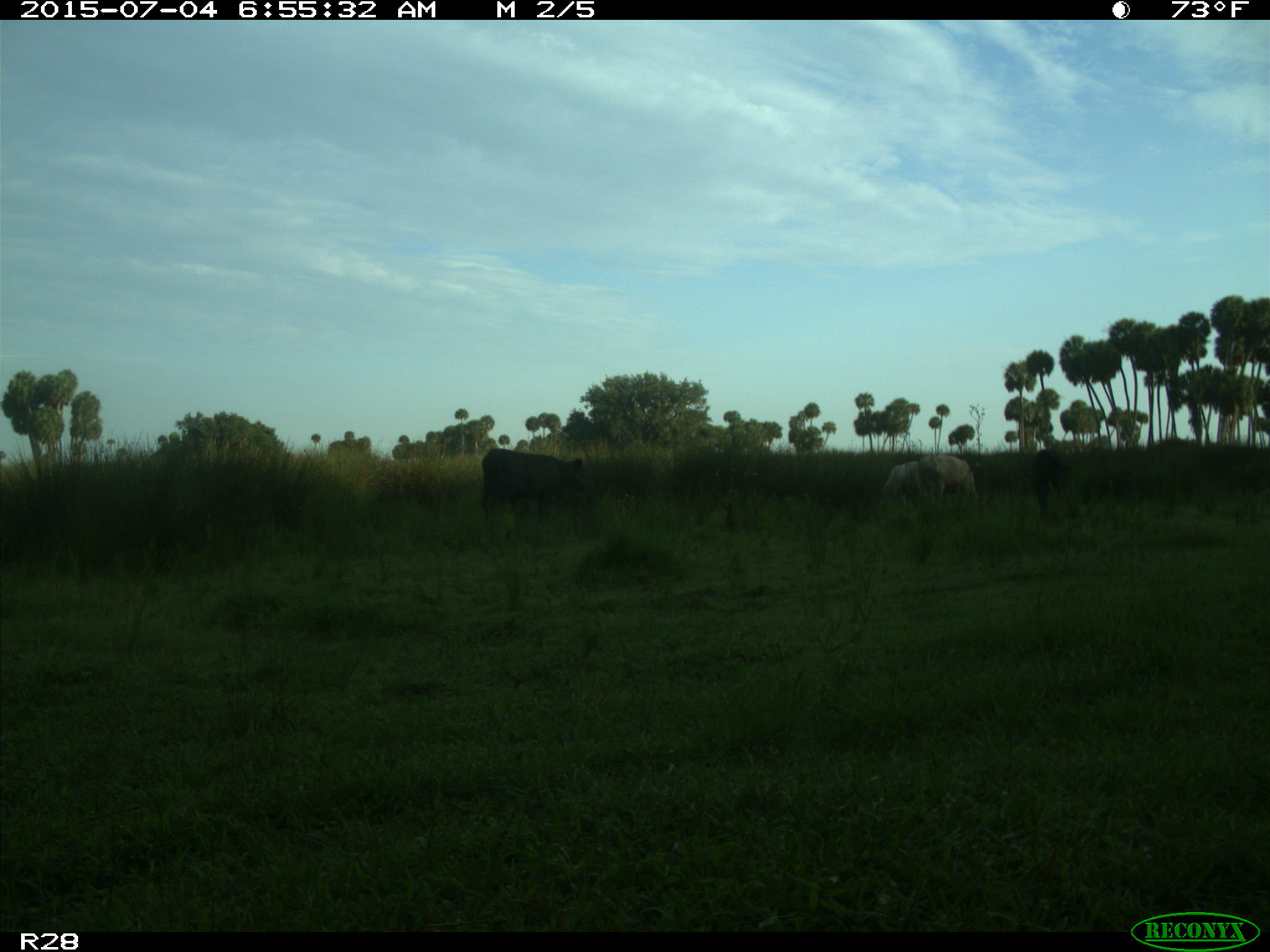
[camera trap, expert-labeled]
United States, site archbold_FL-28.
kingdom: Animalia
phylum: Chordata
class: Mammalia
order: Artiodactyla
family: Bovidae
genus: Bos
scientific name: Bos taurus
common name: domestic cow